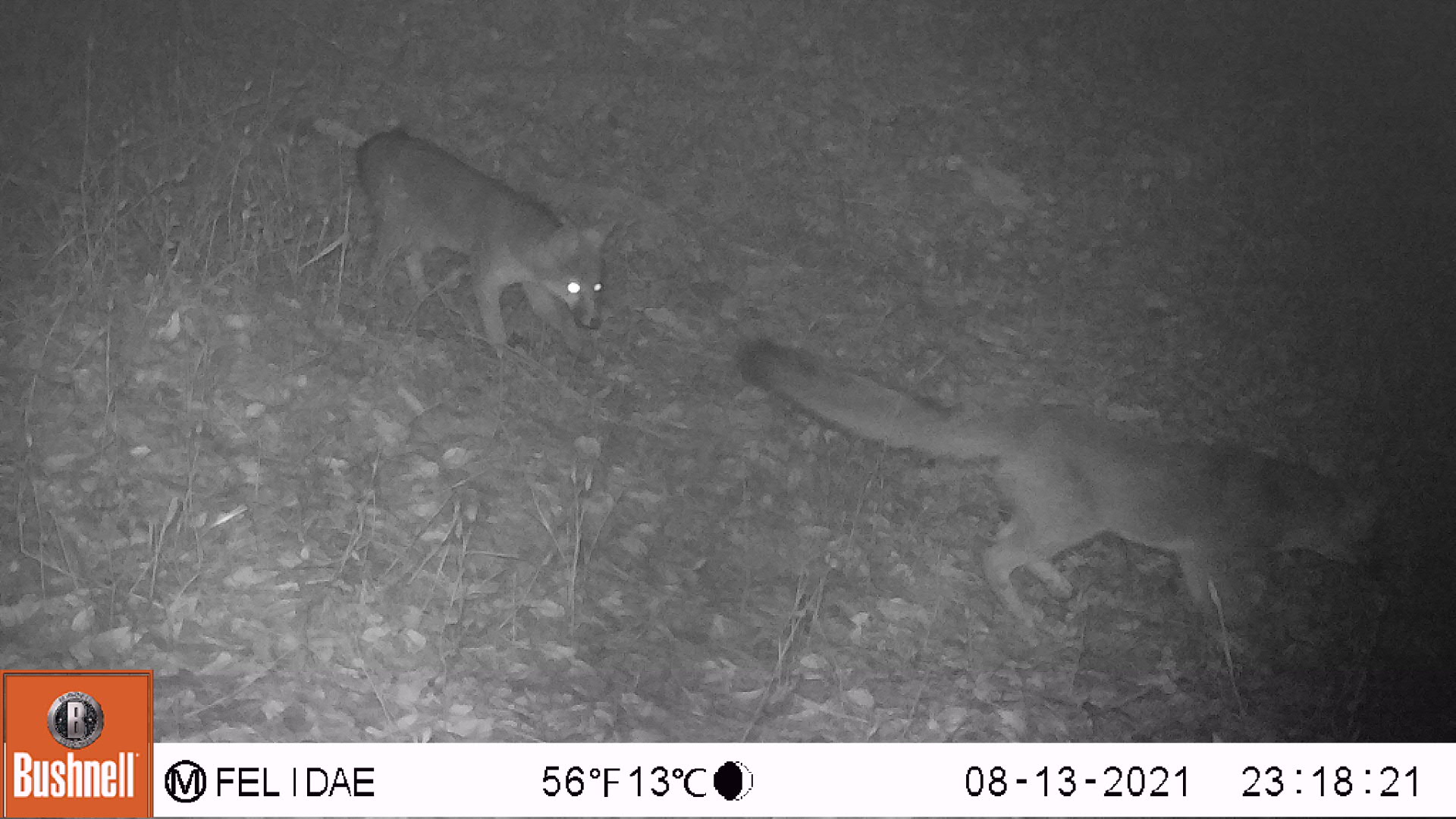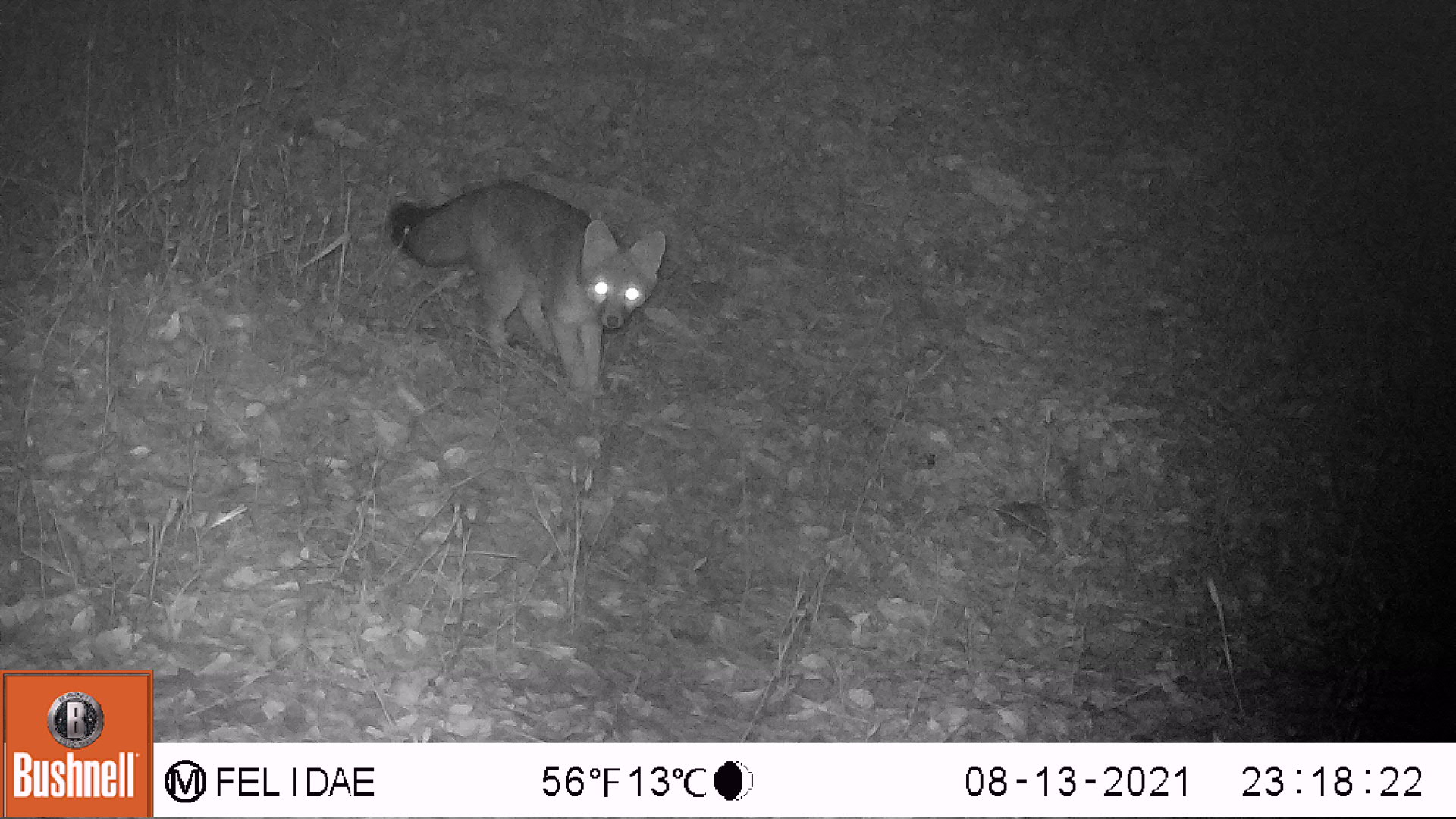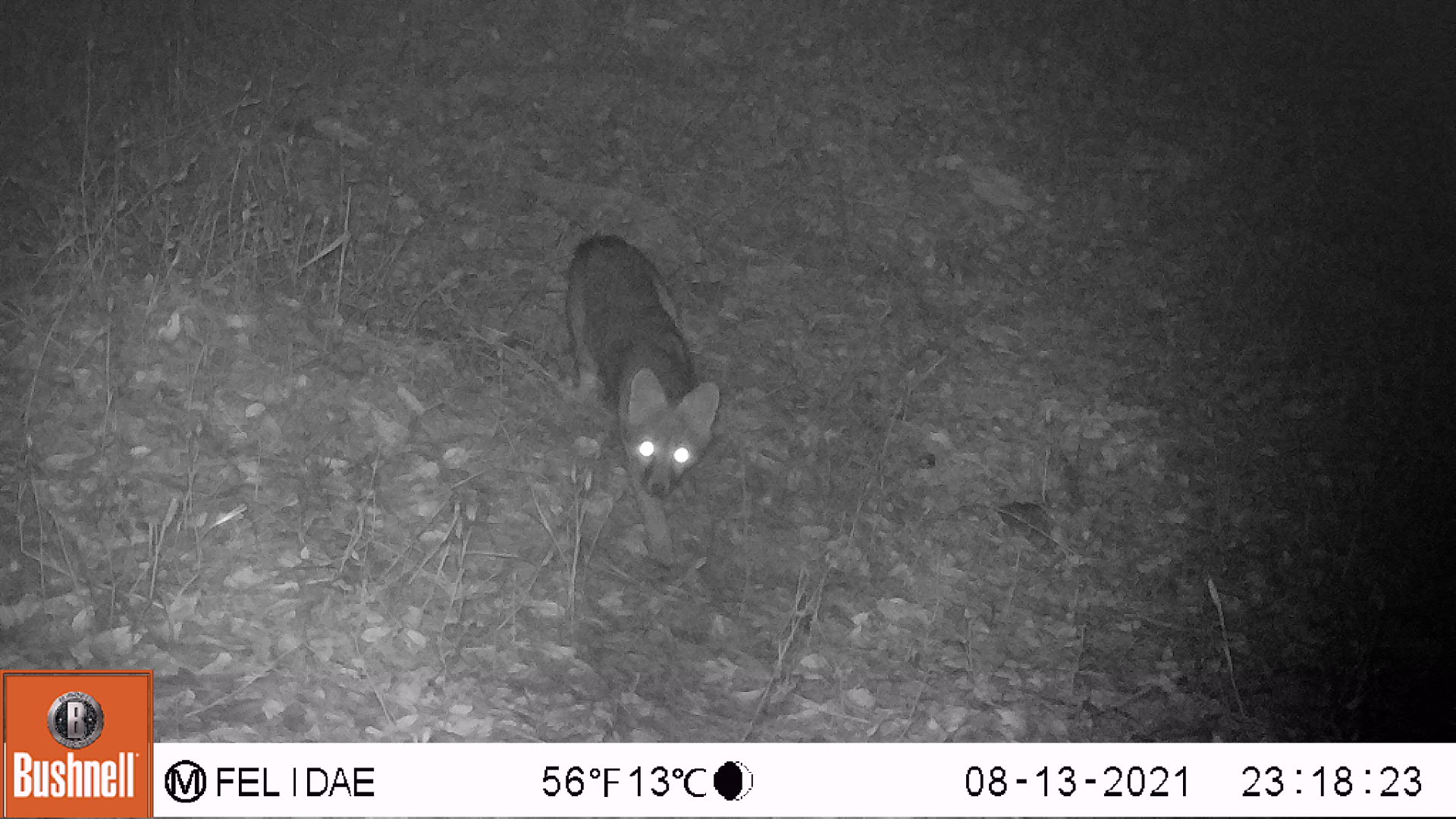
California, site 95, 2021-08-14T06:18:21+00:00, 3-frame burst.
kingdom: Animalia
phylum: Chordata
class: Mammalia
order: Carnivora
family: Canidae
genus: Urocyon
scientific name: Urocyon cinereoargenteus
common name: gray fox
Gray fox (Urocyon cinereoargenteus).